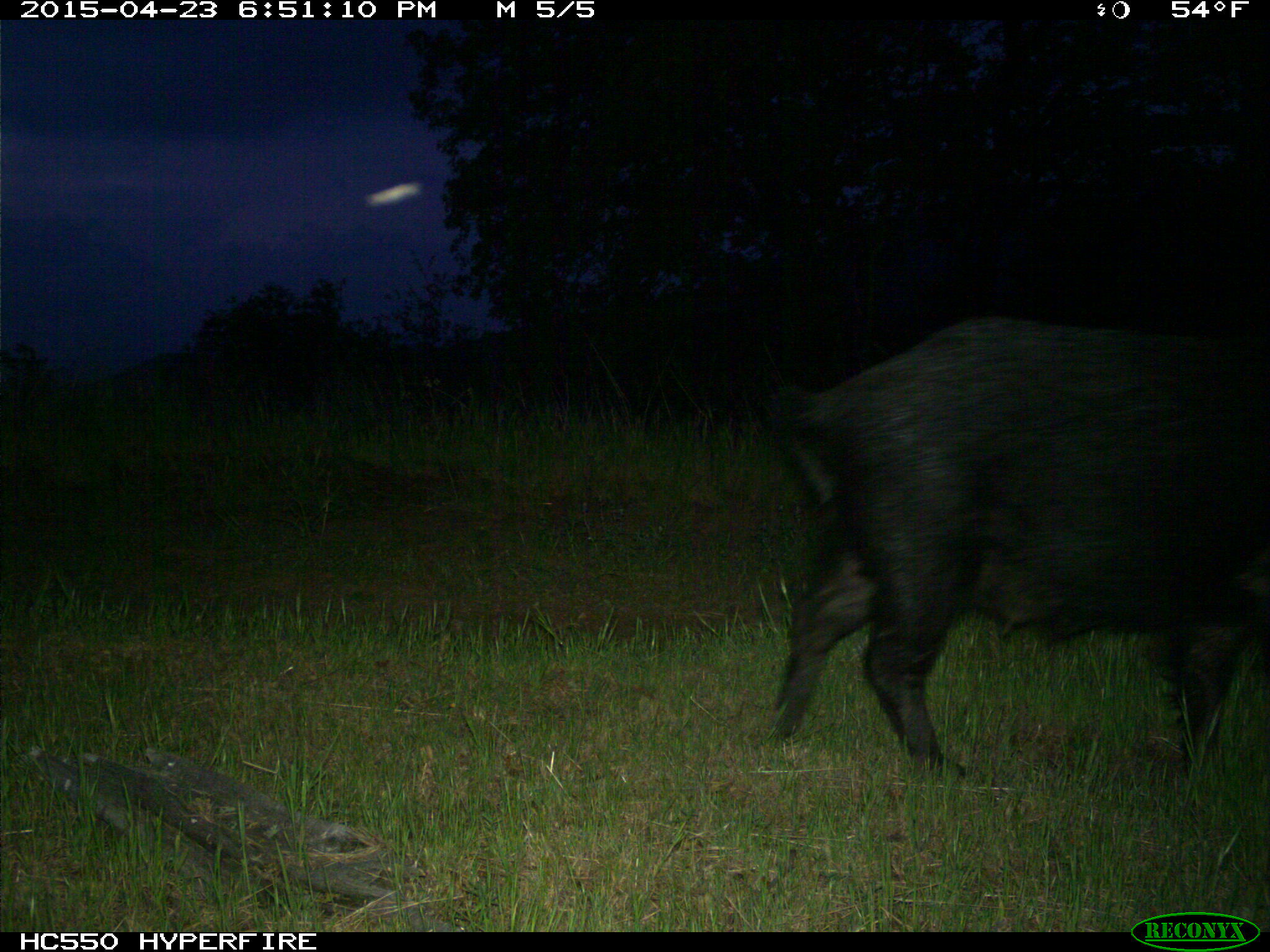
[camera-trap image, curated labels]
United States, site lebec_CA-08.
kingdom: Animalia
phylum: Chordata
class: Mammalia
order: Artiodactyla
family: Suidae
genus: Sus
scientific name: Sus scrofa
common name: wild boar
Sus scrofa (wild boar).